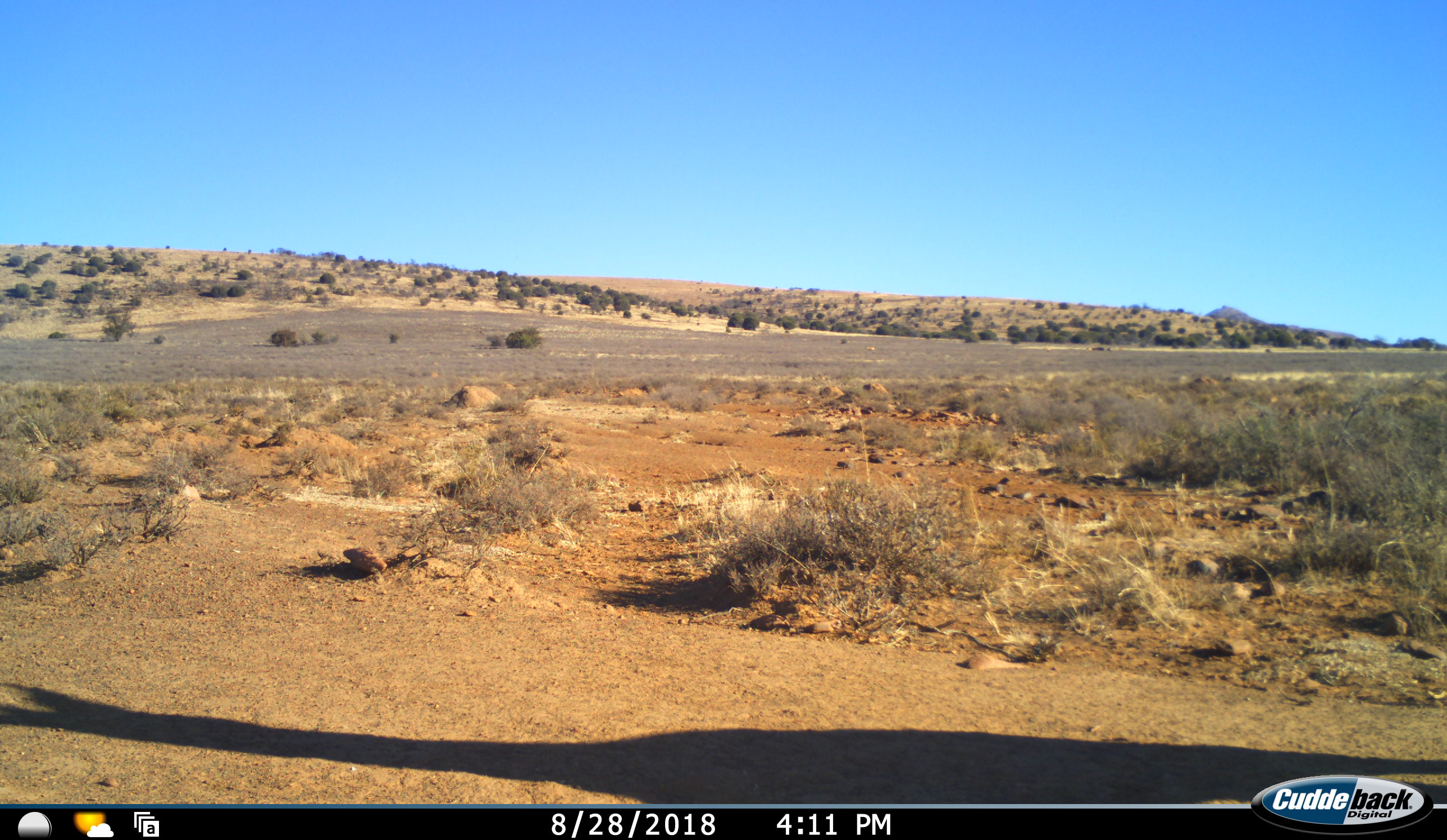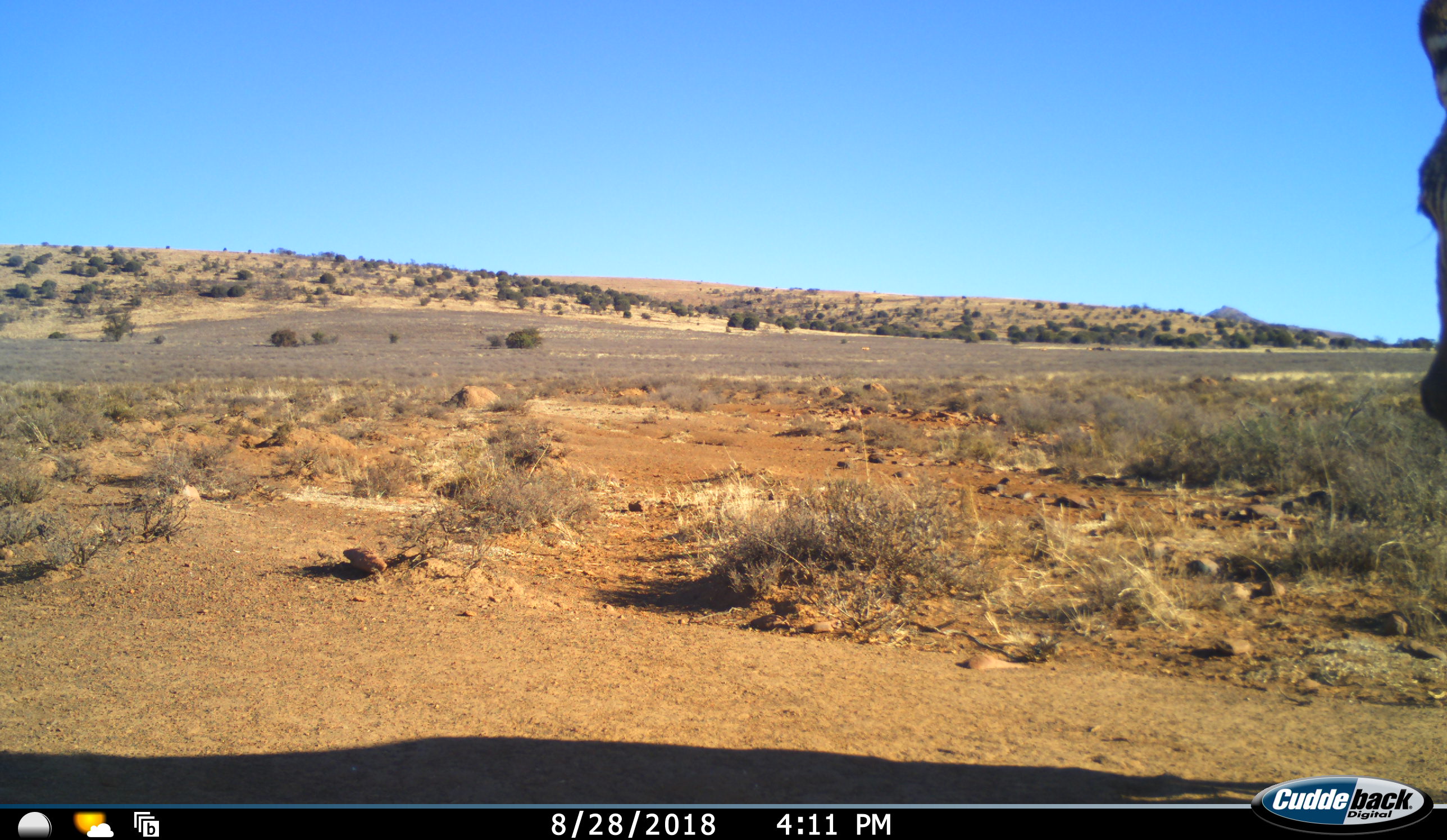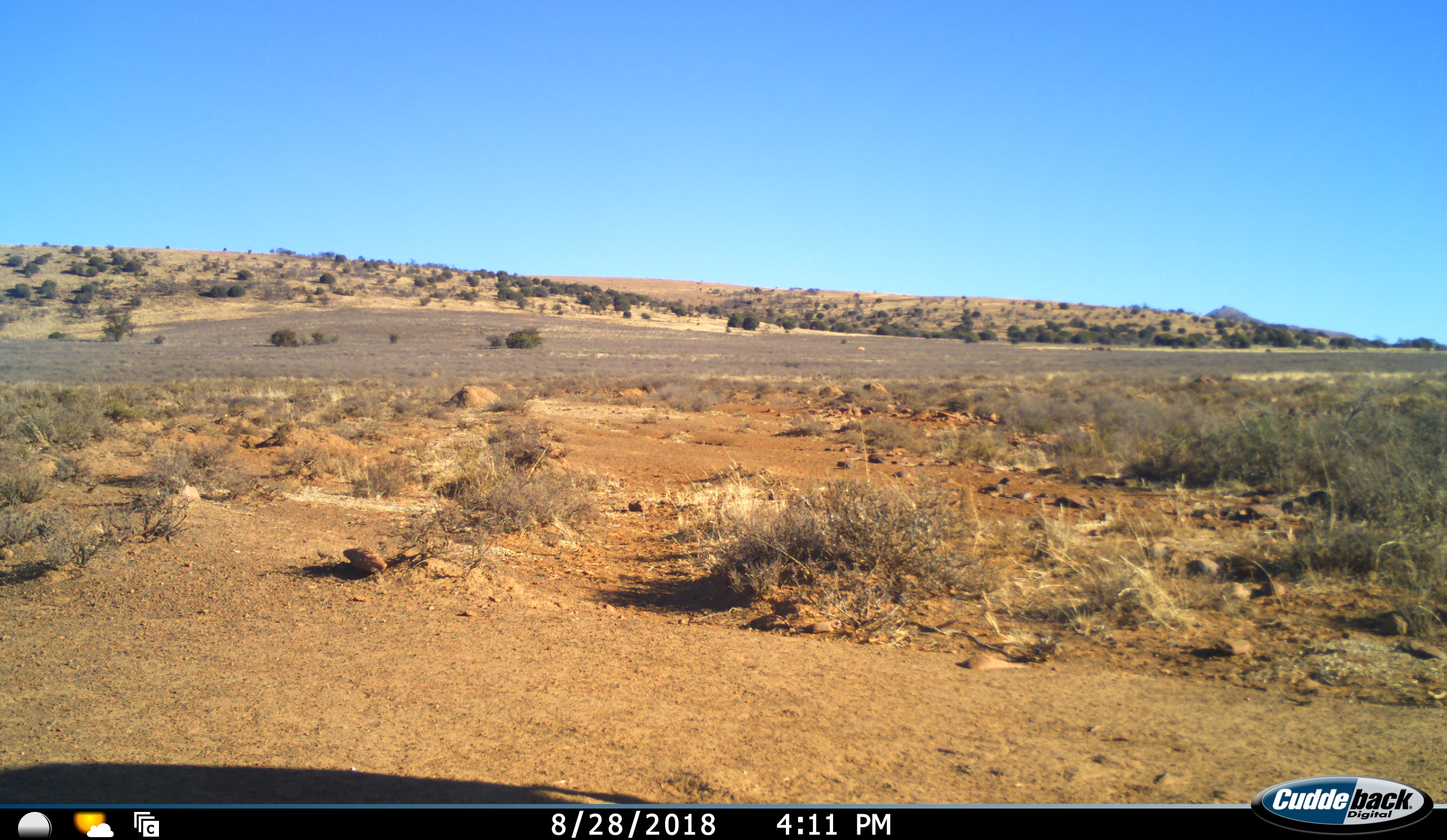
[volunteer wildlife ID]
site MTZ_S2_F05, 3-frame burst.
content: unidentified animal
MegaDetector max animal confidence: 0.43